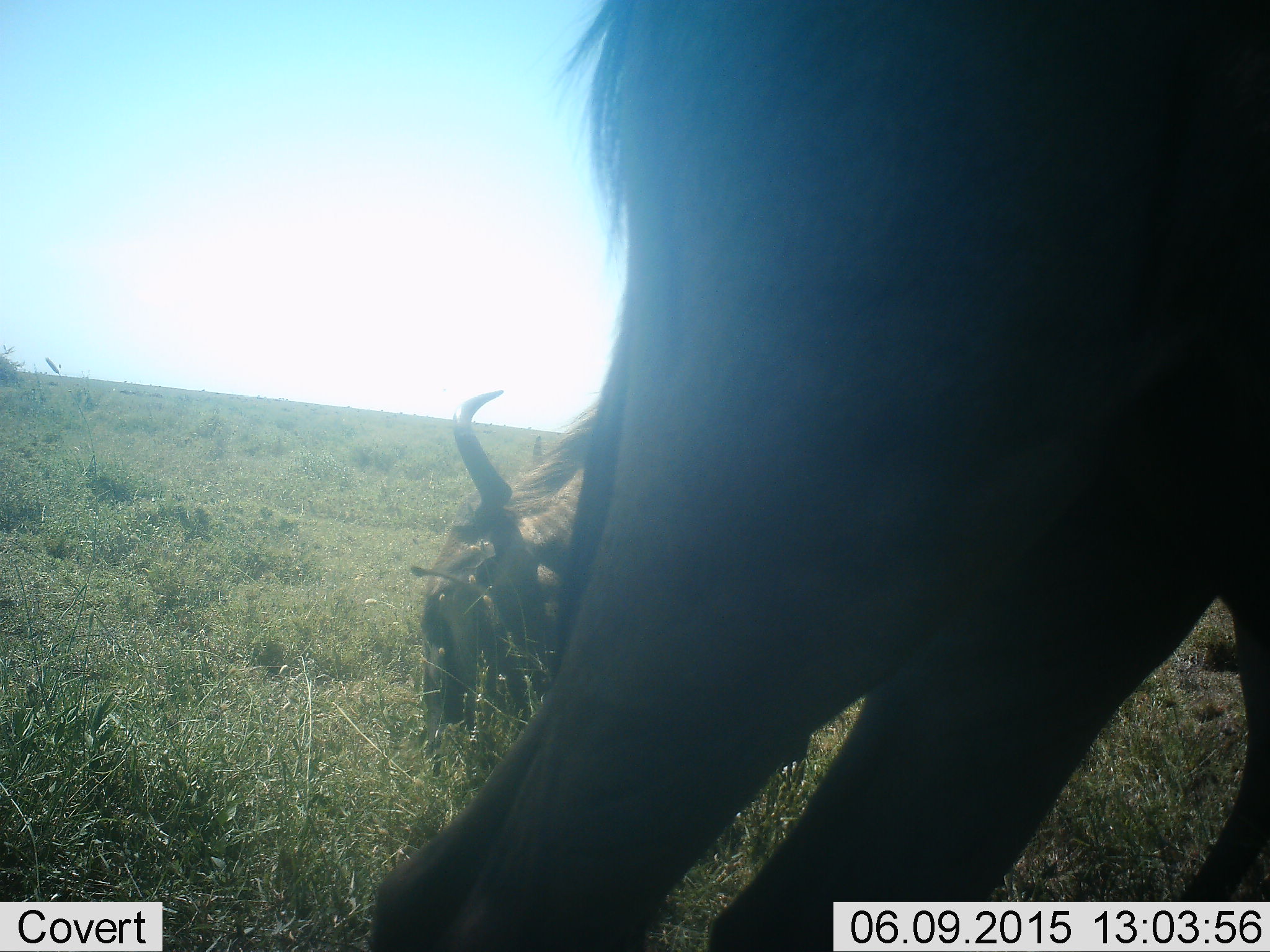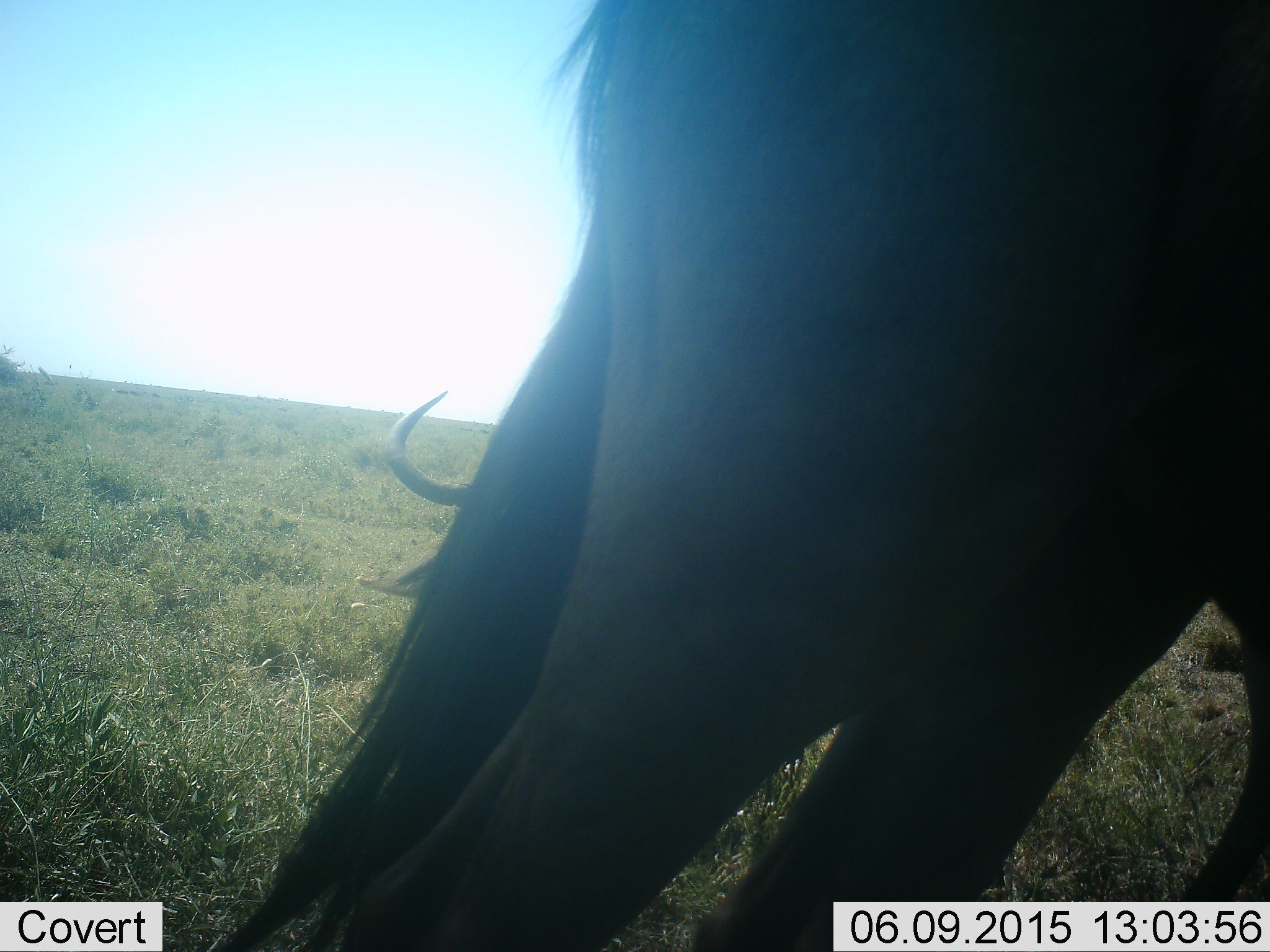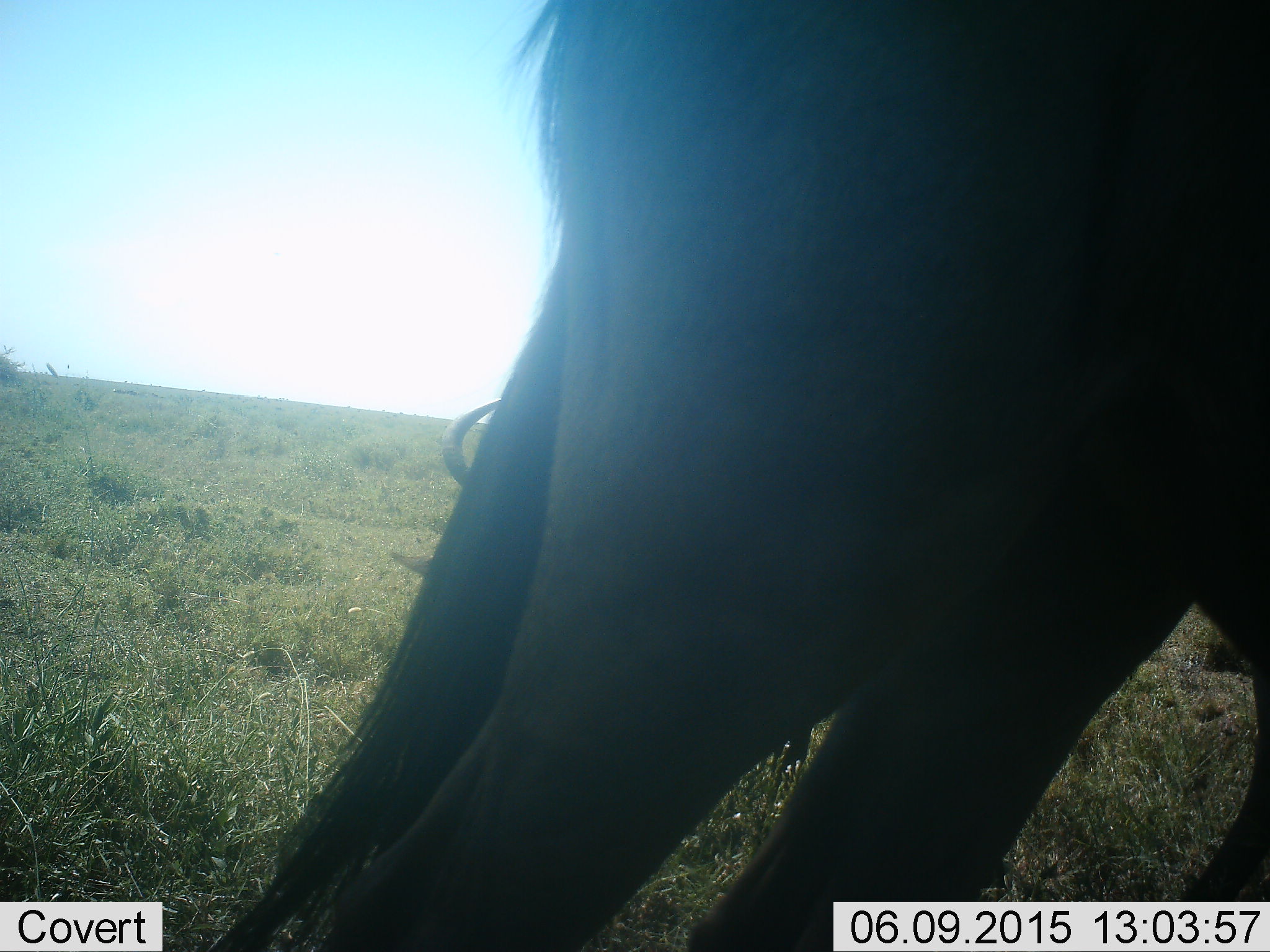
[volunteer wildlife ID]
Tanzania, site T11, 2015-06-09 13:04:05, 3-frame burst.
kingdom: Animalia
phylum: Chordata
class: Mammalia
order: Artiodactyla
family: Bovidae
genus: Connochaetes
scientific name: Connochaetes taurinus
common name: blue wildebeest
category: wildebeest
Wildebeest (blue wildebeest) (Connochaetes taurinus), count 2. Behavior (volunteer vote fractions): standing 80%, resting 40%, moving 10%, interacting 0%. Young present (vote fraction): 0%. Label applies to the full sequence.